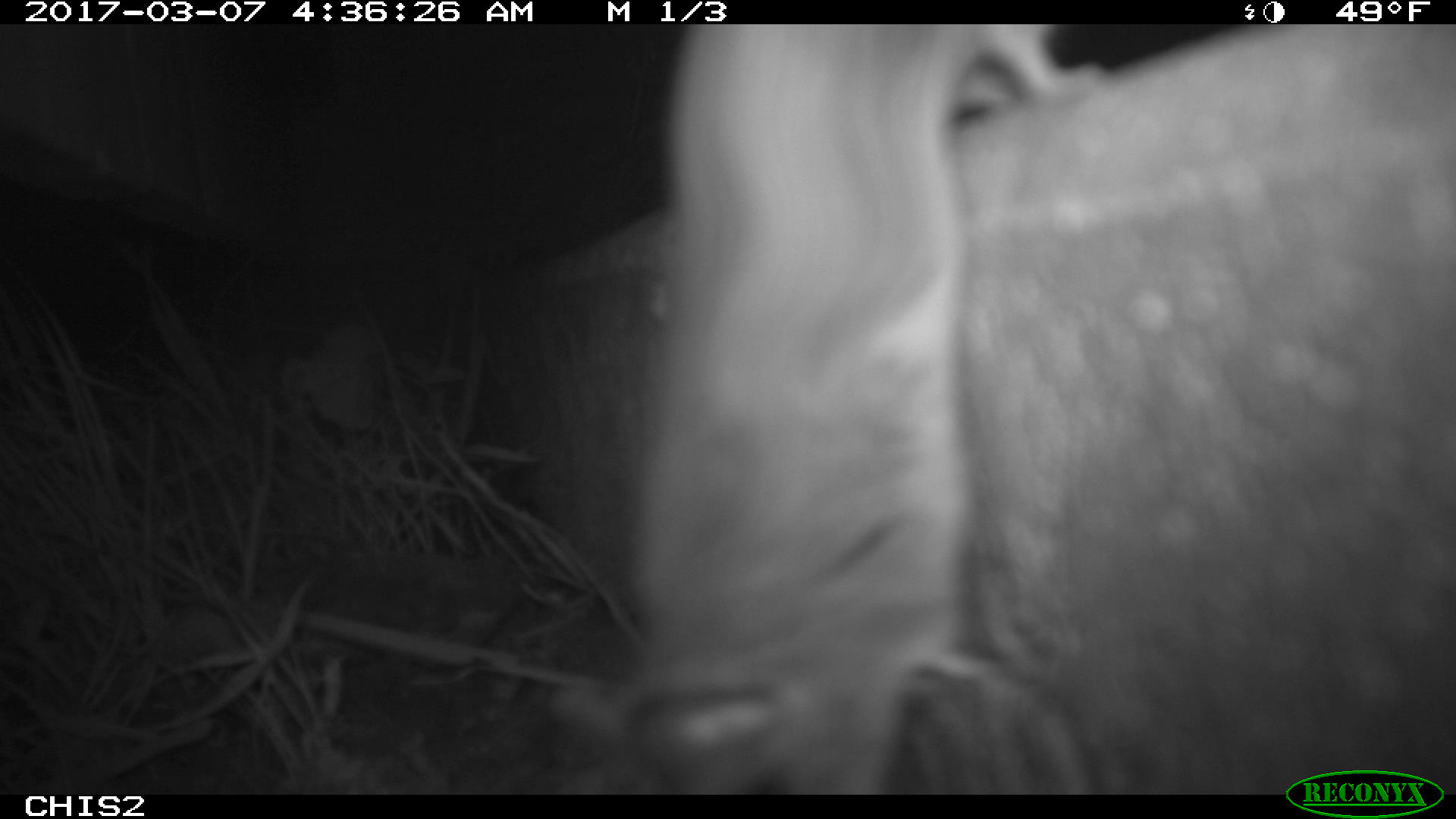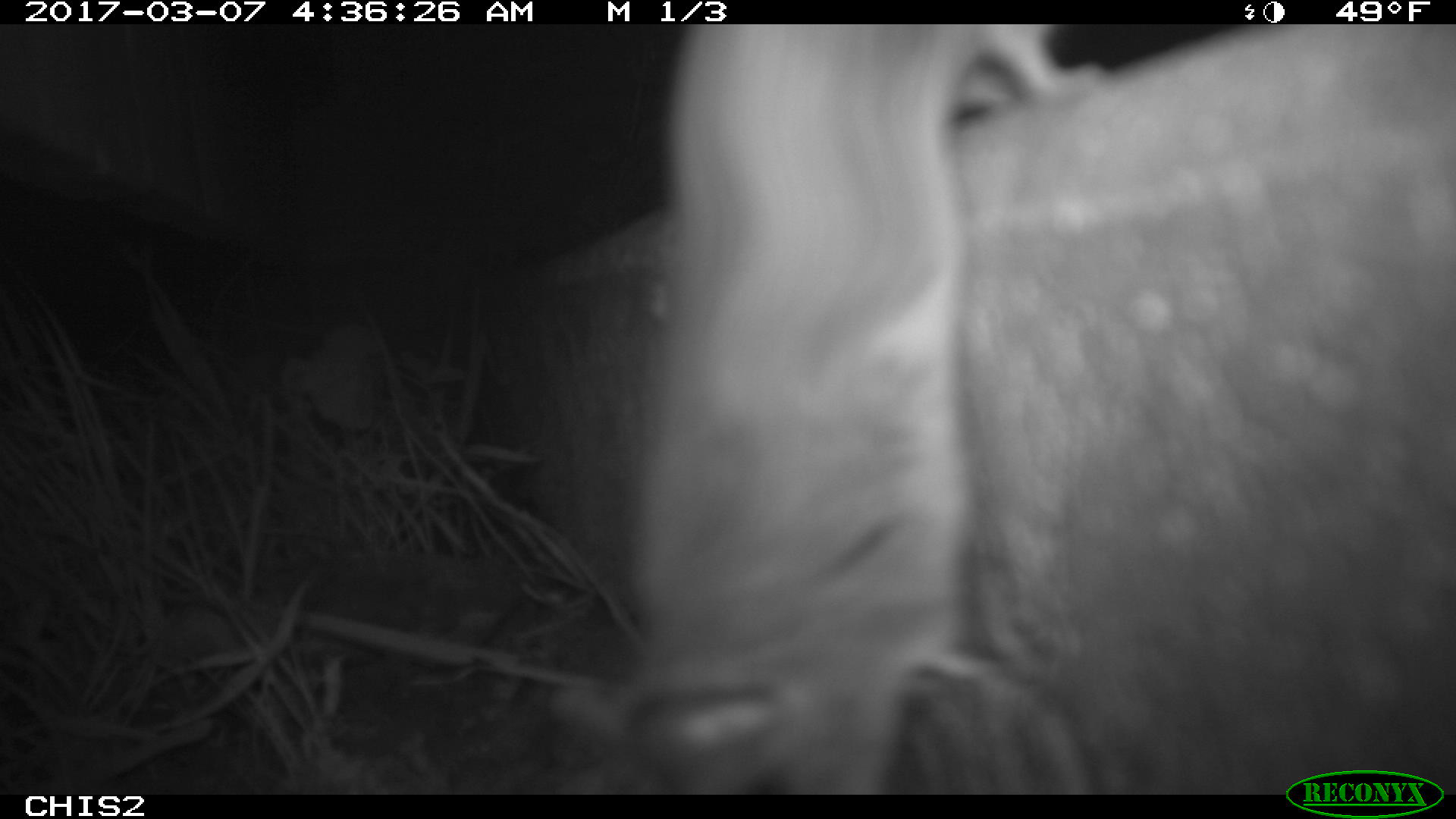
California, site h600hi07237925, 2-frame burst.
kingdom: Animalia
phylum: Chordata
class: Mammalia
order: Rodentia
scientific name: Rodentia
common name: rodent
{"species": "rodent (Rodentia)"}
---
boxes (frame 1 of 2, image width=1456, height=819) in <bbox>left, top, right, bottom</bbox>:
rodent: <bbox>544, 20, 1100, 796</bbox>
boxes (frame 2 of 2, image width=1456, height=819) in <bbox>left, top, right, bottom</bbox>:
rodent: <bbox>548, 24, 1103, 789</bbox>